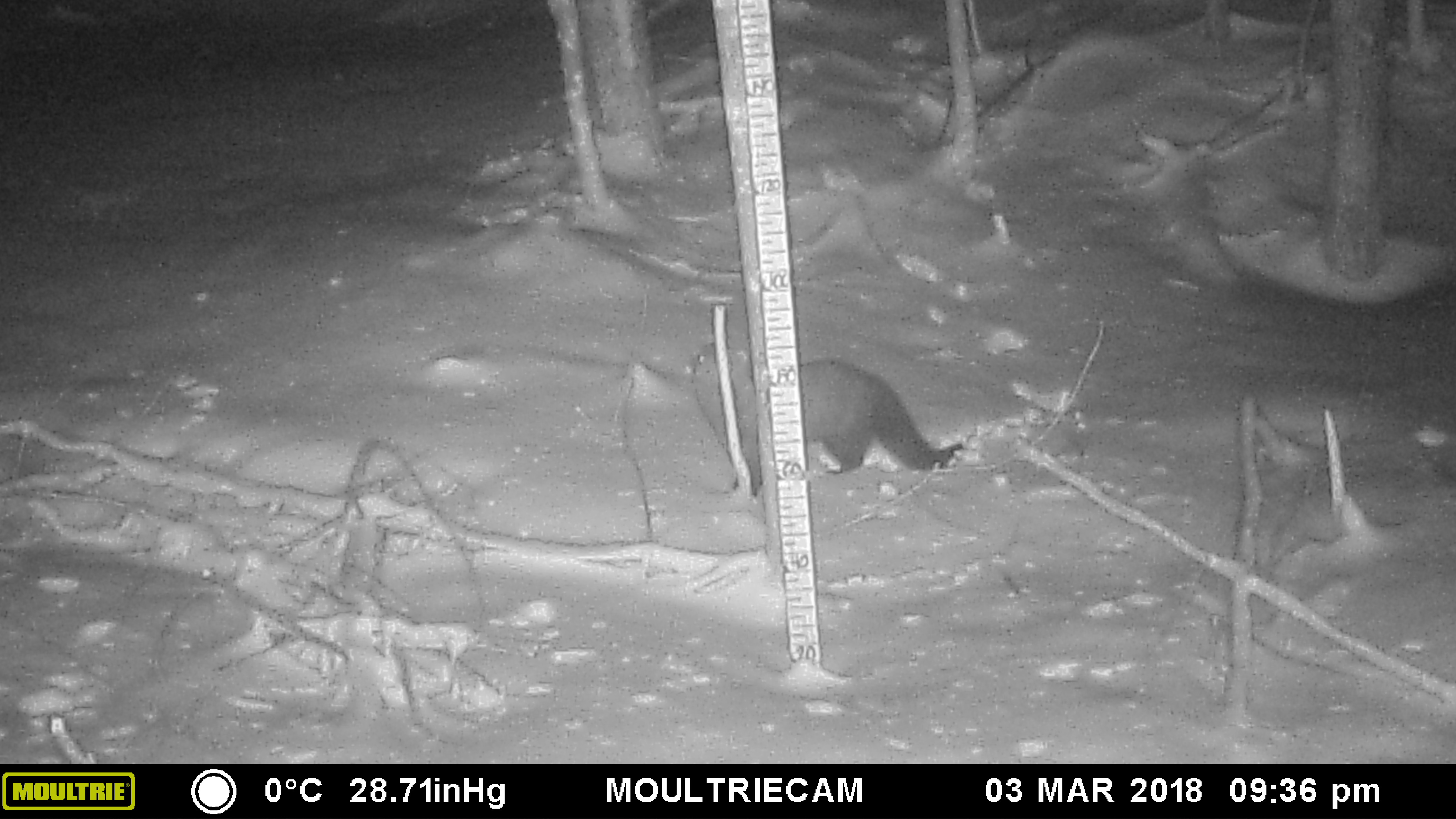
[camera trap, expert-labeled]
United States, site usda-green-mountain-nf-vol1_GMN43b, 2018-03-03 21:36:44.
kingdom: Animalia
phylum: Chordata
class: Mammalia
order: Carnivora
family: Mustelidae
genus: Pekania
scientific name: Pekania pennanti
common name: fisher